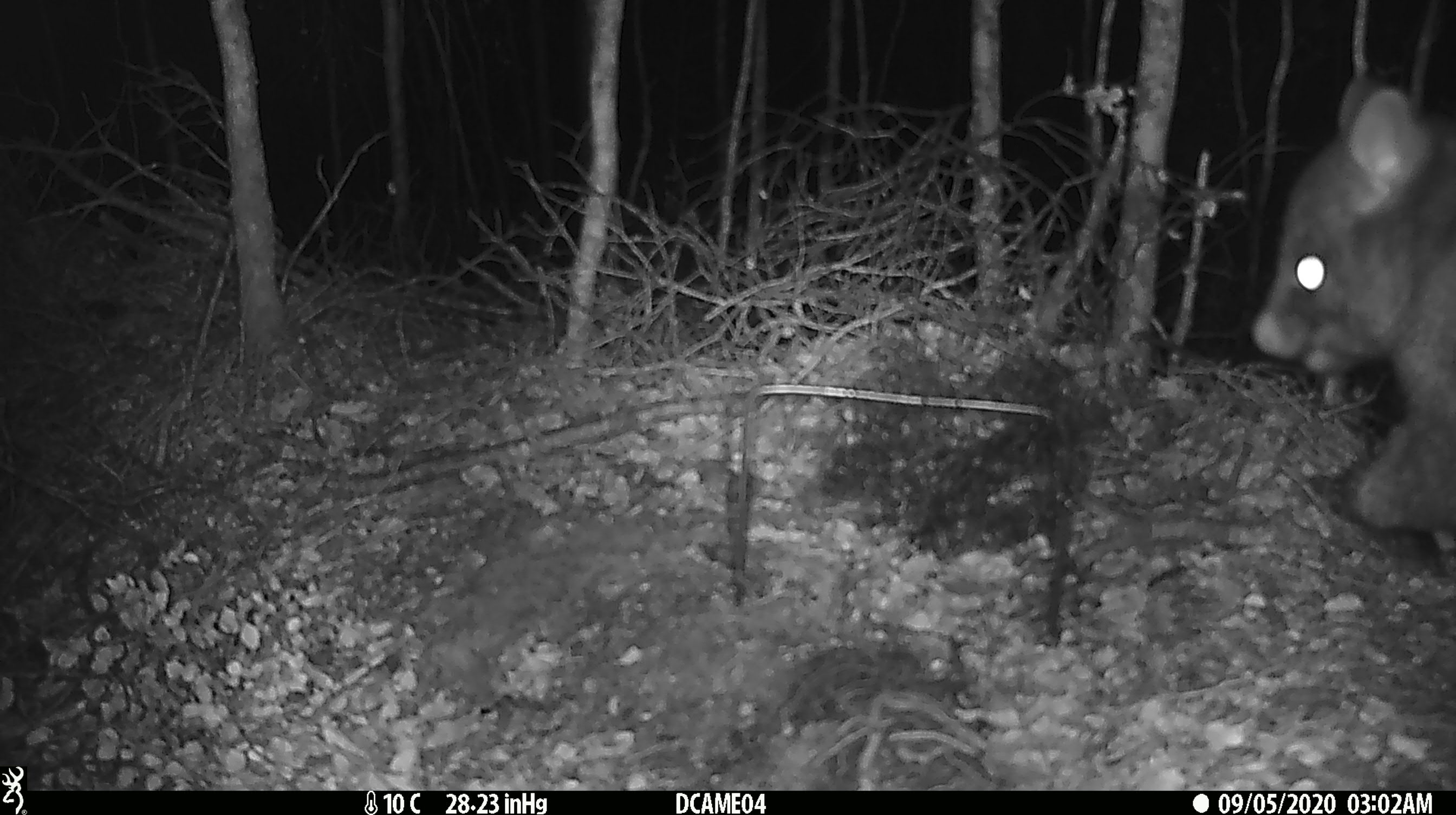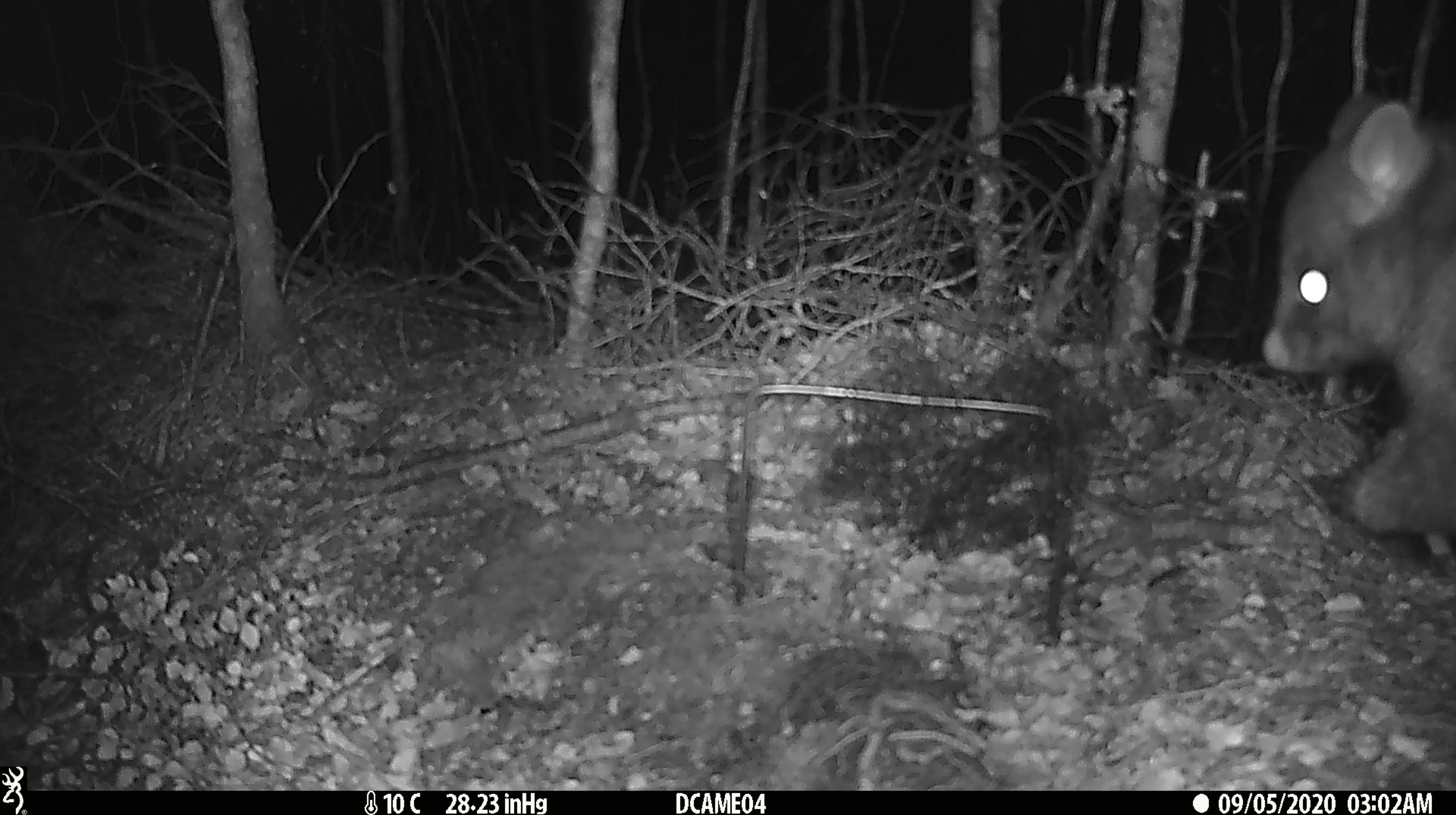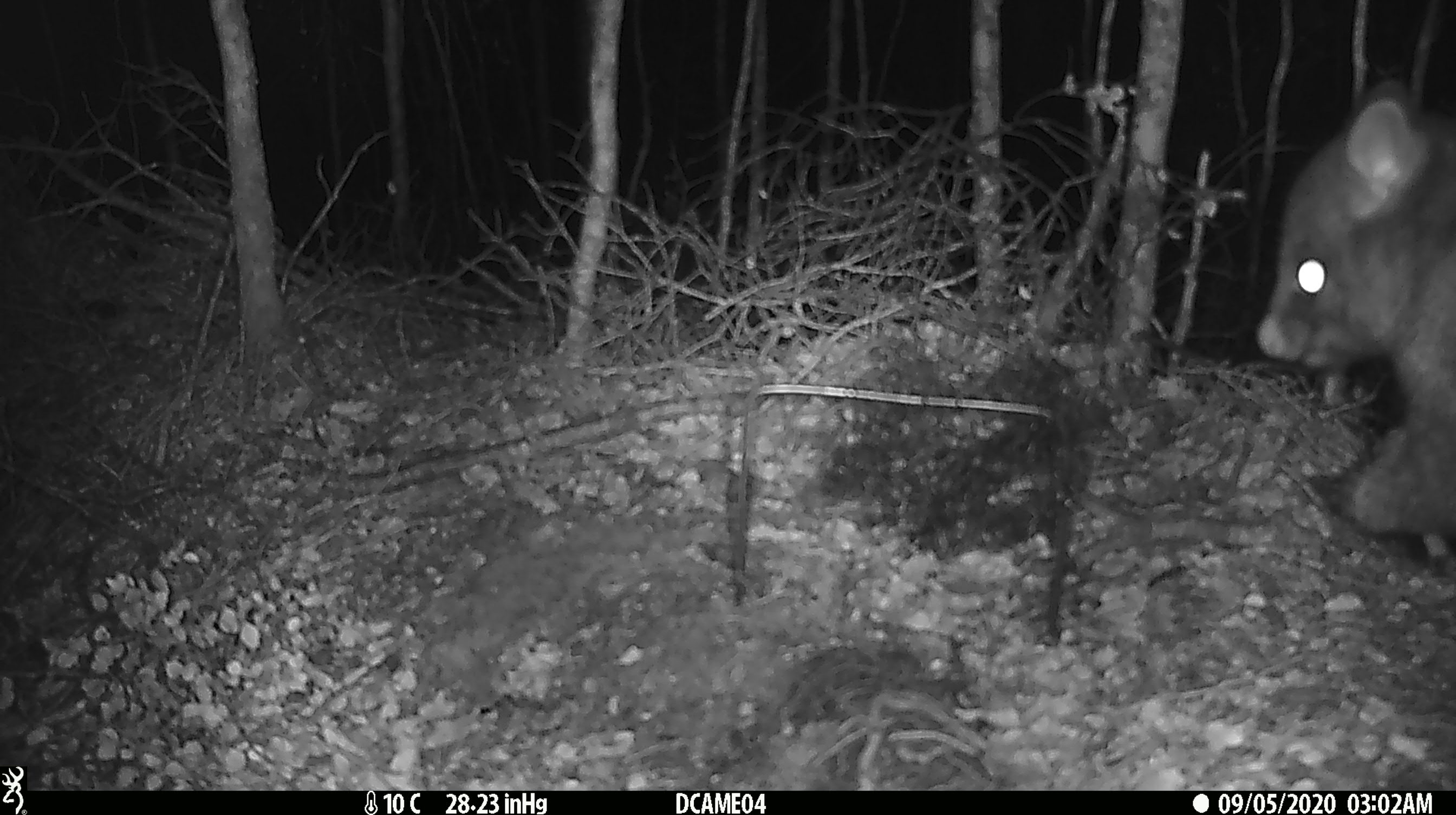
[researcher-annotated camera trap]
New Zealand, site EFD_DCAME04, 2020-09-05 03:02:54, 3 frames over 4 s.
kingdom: Animalia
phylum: Chordata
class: Mammalia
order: Diprotodontia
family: Phalangeridae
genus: Trichosurus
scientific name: Trichosurus vulpecula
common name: common brushtail possum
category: possum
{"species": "possum (common brushtail possum) (Trichosurus vulpecula)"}